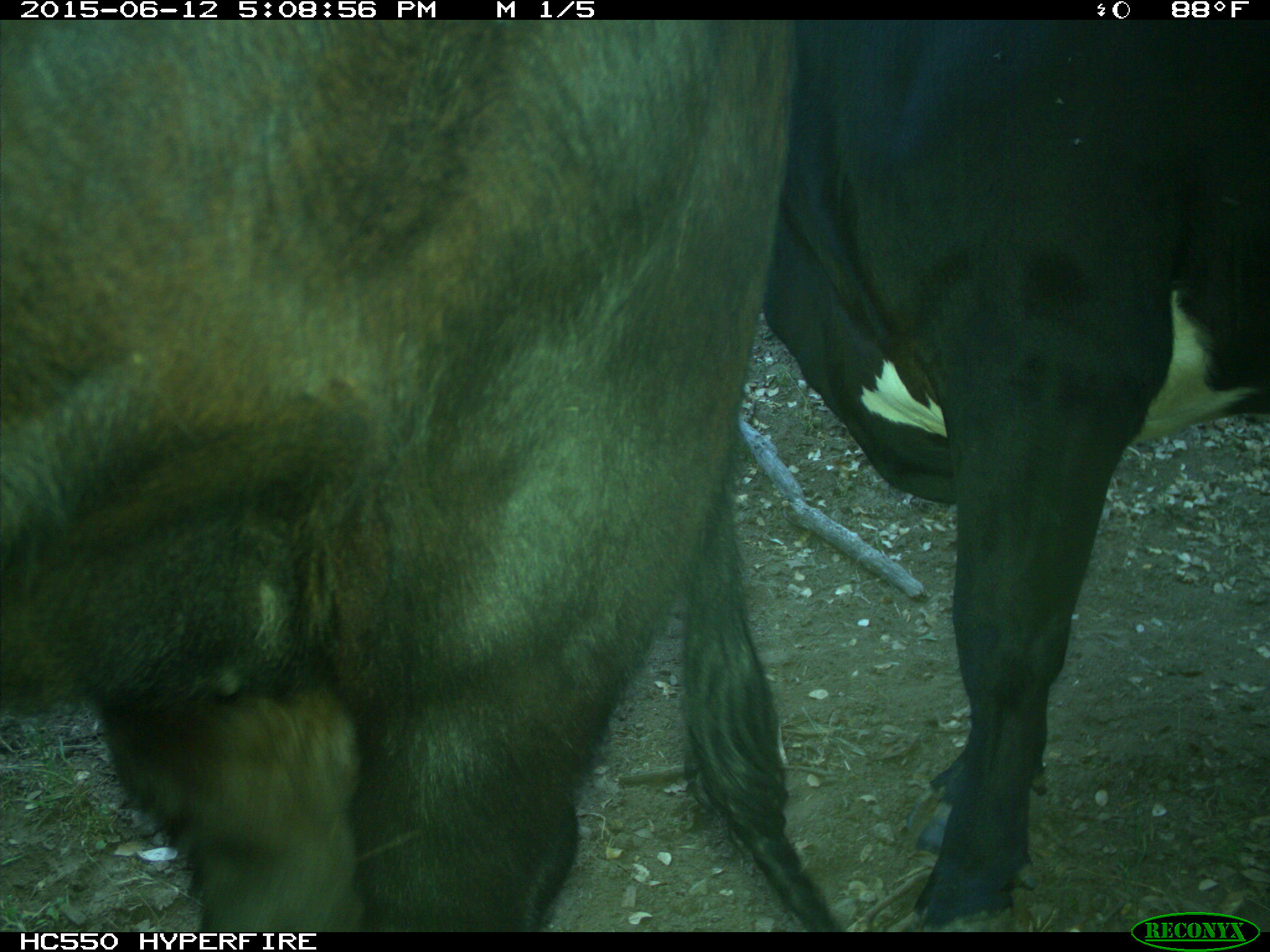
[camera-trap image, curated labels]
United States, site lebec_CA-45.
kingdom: Animalia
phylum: Chordata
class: Mammalia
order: Artiodactyla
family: Bovidae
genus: Bos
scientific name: Bos taurus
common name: domestic cow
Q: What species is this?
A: Bos taurus (domestic cow).